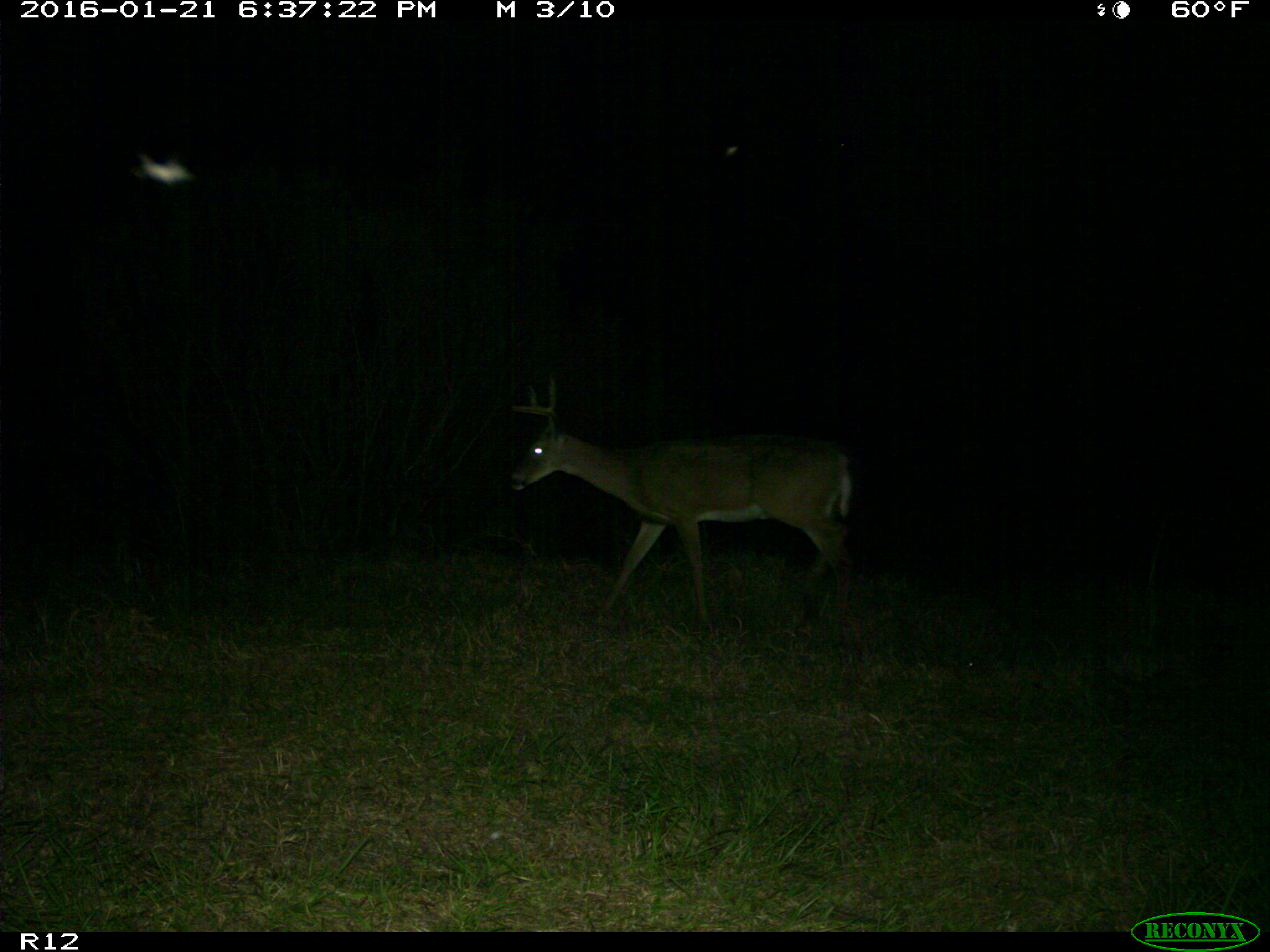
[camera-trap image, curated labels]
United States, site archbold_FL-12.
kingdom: Animalia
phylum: Chordata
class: Mammalia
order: Artiodactyla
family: Cervidae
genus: Odocoileus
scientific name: Odocoileus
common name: deer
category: unidentified deer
Unidentified deer (deer) (Odocoileus).